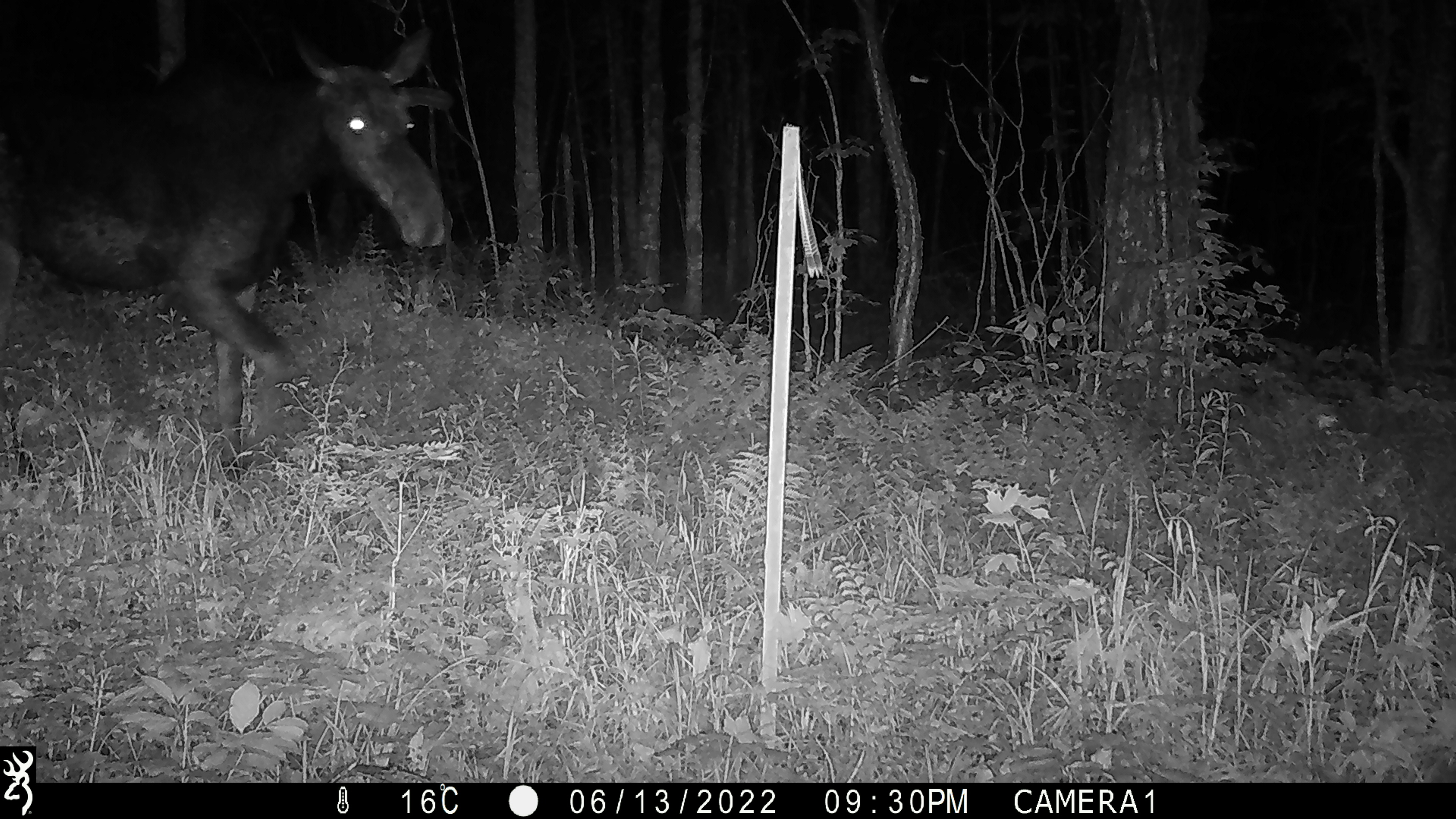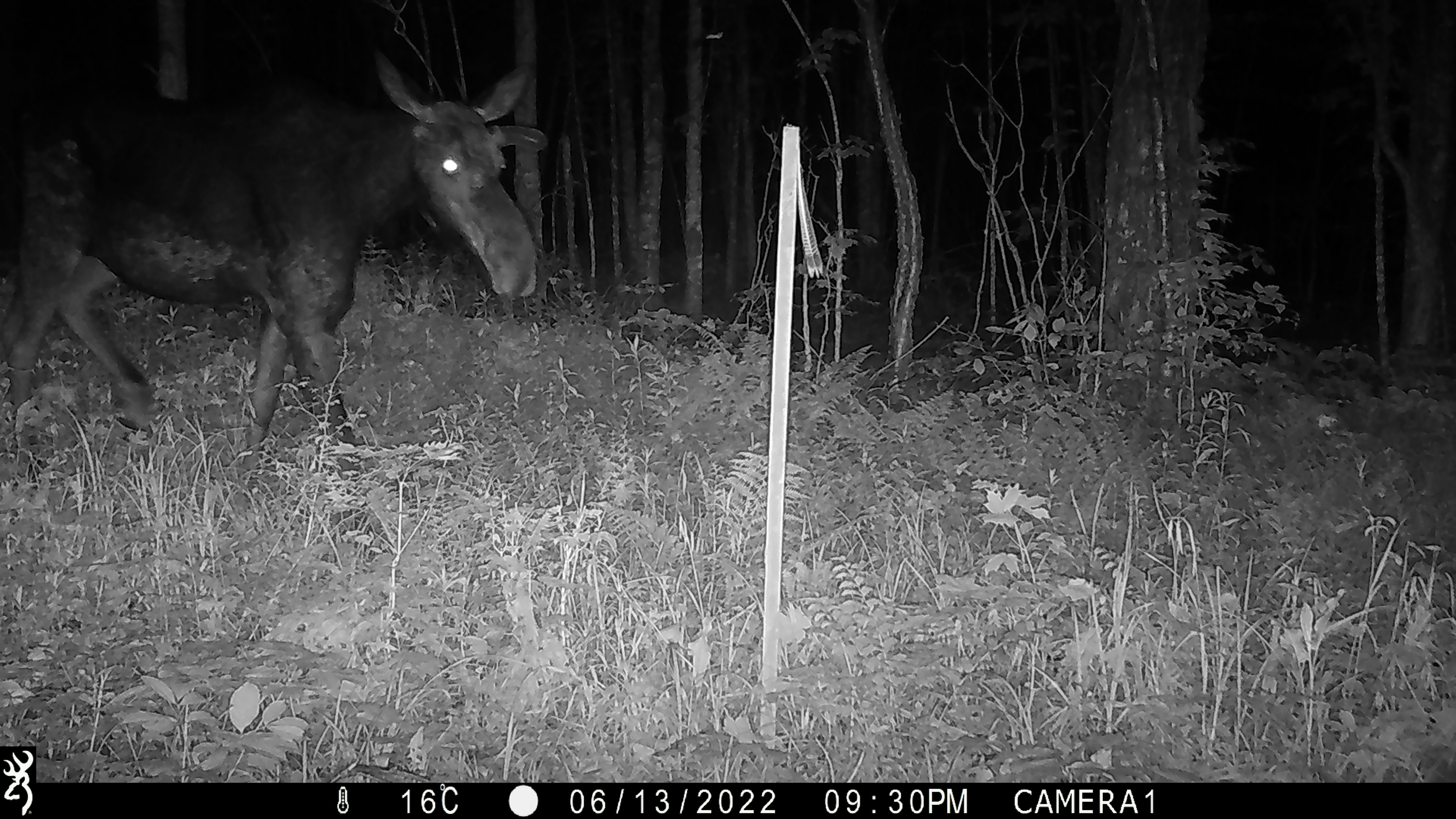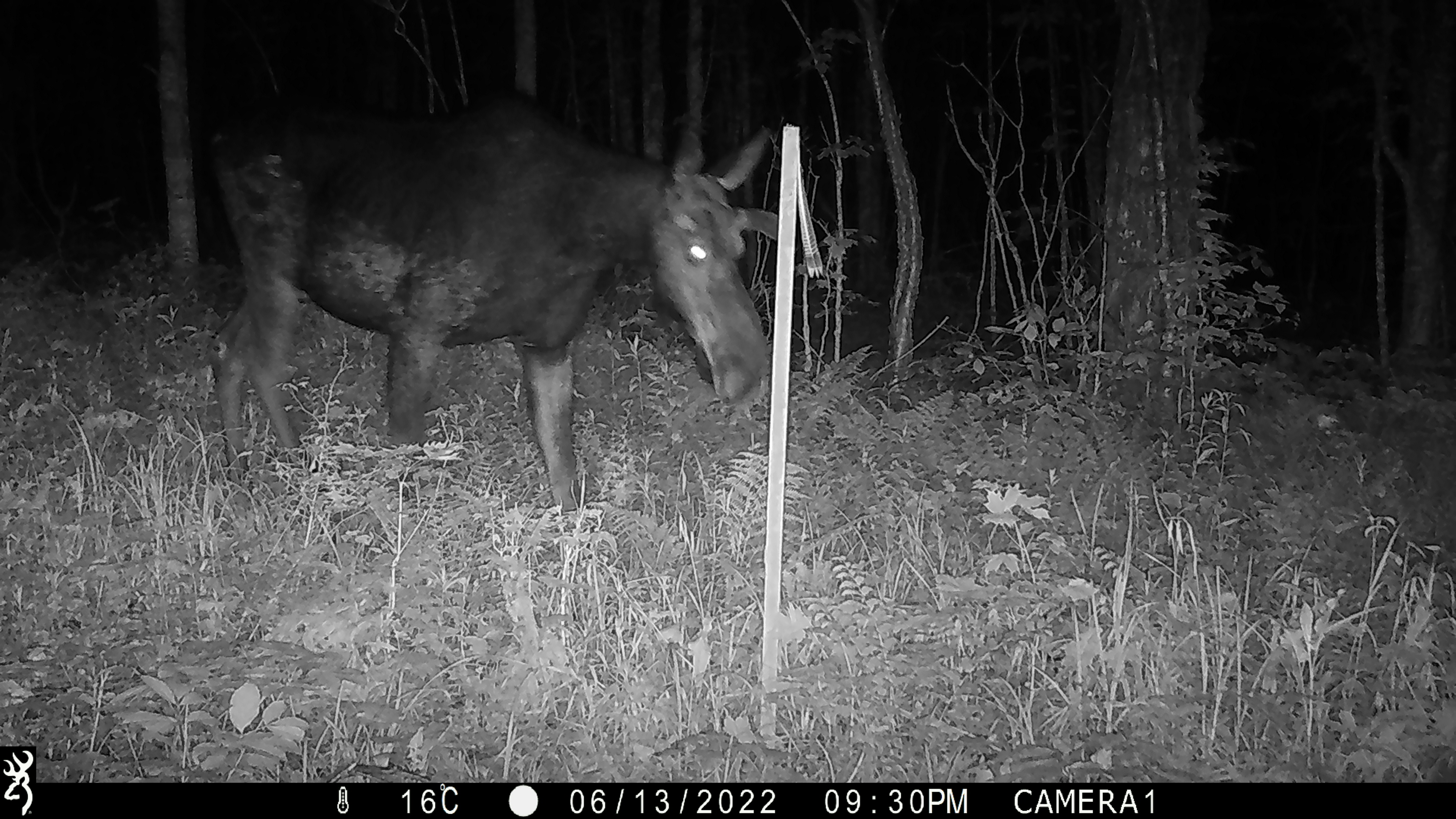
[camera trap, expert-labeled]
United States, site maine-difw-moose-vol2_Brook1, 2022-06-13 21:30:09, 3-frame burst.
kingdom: Animalia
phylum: Chordata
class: Mammalia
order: Artiodactyla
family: Cervidae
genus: Alces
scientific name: Alces alces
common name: moose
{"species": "moose (Alces alces)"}